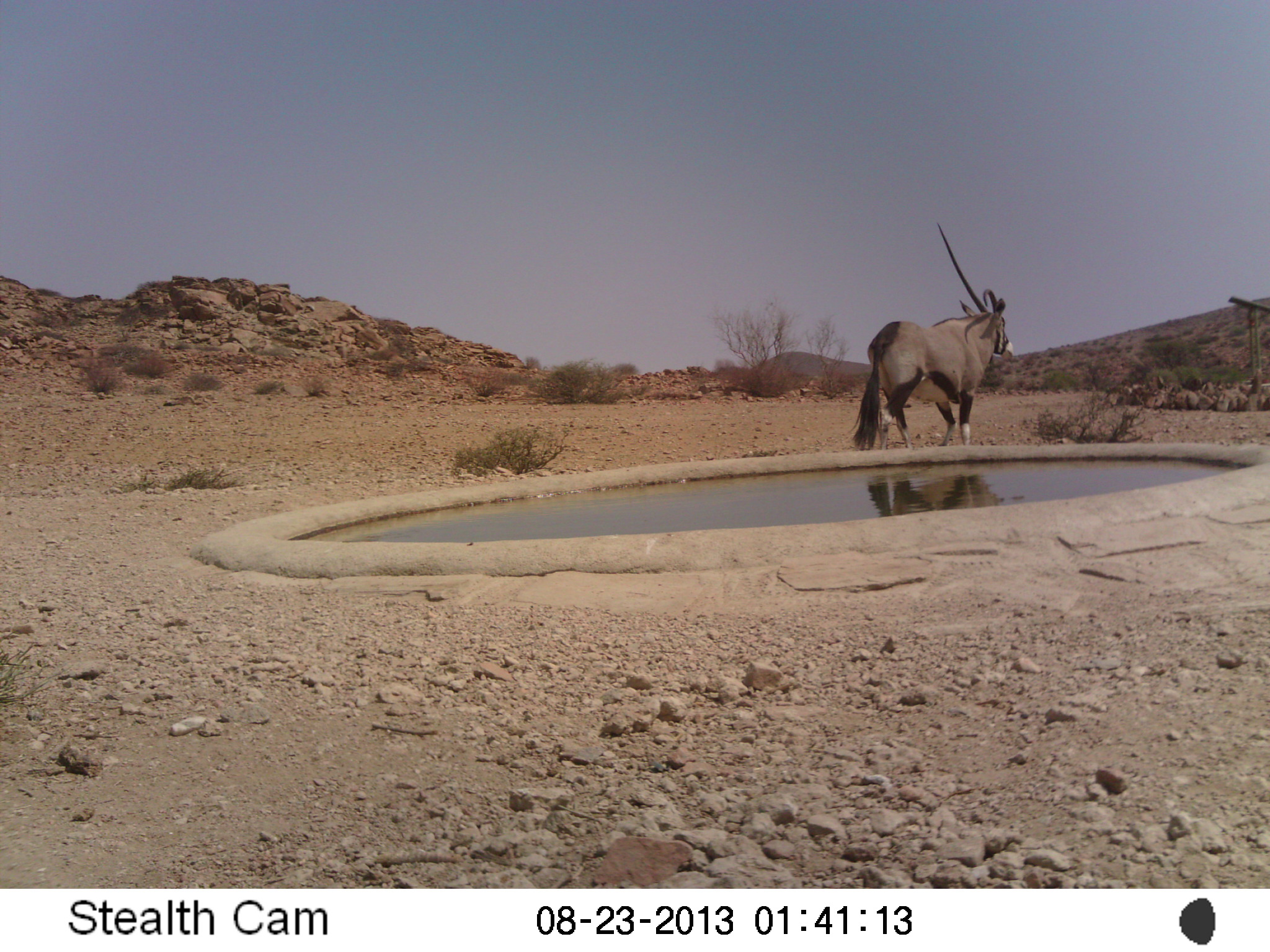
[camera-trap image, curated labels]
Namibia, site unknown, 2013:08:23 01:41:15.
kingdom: Animalia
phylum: Chordata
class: Mammalia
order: Artiodactyla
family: Bovidae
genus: Oryx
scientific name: Oryx gazella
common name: gemsbok